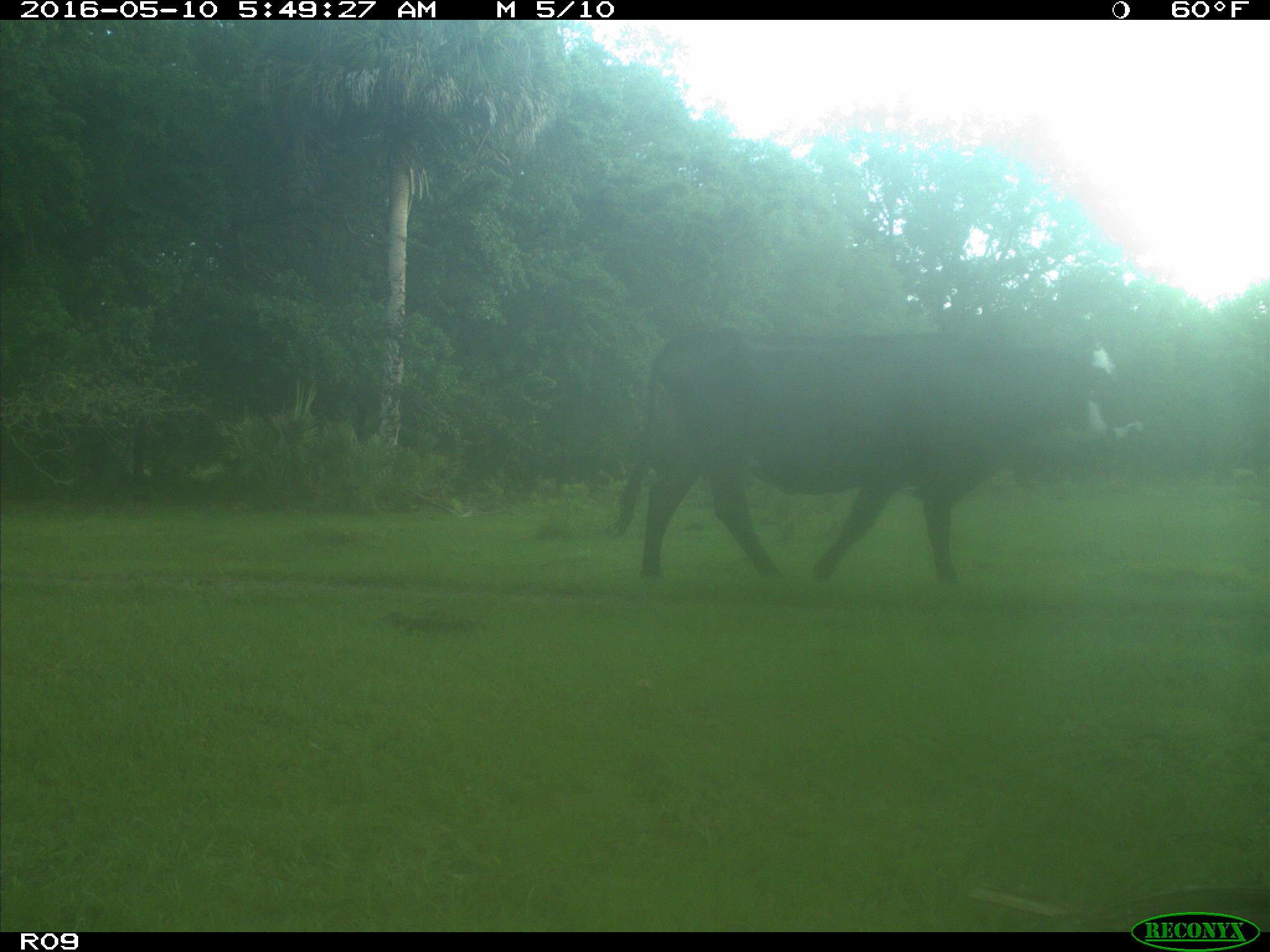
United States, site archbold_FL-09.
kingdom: Animalia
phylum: Chordata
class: Mammalia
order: Artiodactyla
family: Bovidae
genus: Bos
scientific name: Bos taurus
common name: domestic cow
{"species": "Bos taurus (domestic cow)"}